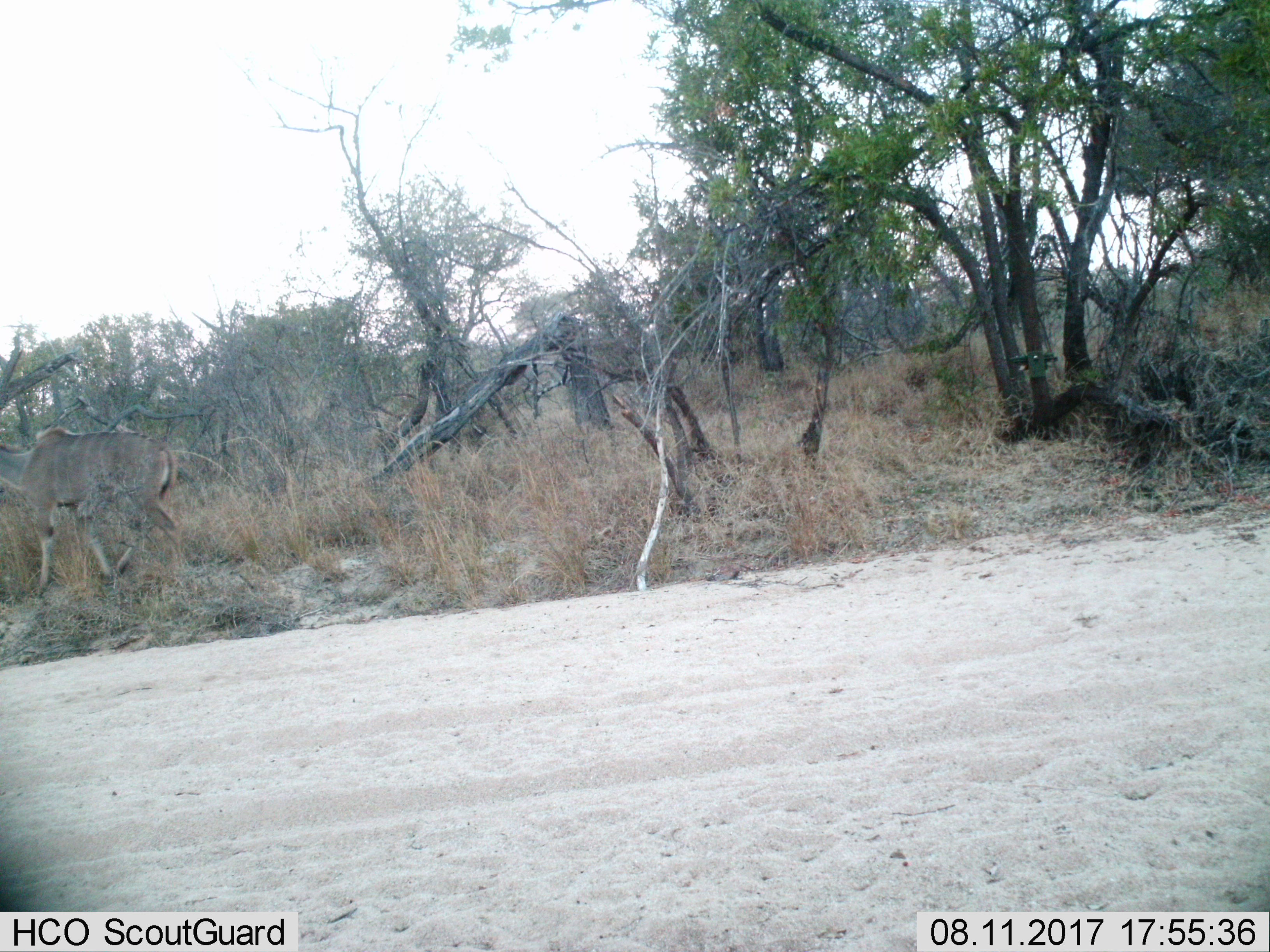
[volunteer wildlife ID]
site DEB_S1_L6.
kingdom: Animalia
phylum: Chordata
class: Mammalia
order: Artiodactyla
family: Bovidae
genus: Tragelaphus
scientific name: Tragelaphus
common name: kudu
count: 1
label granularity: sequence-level